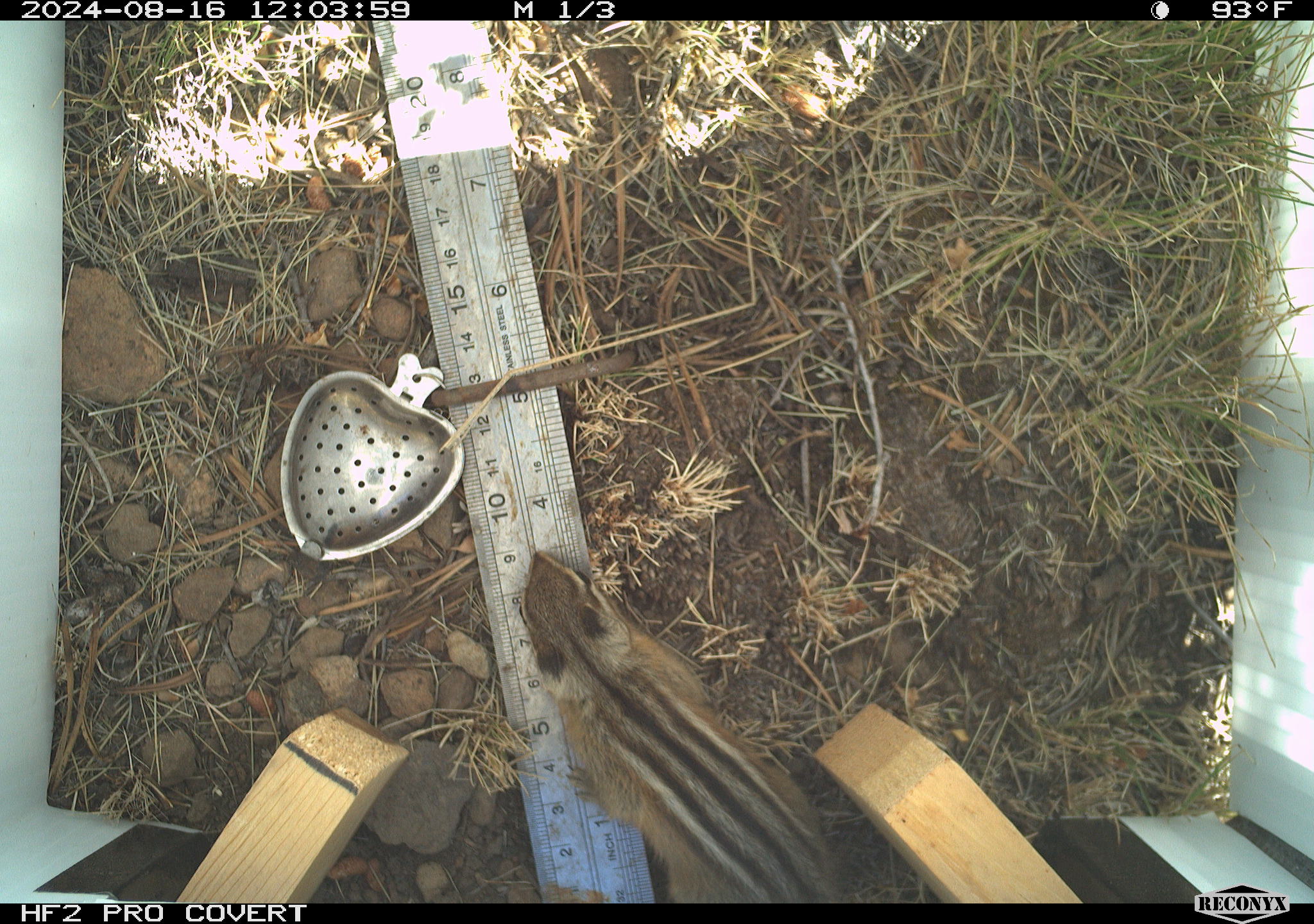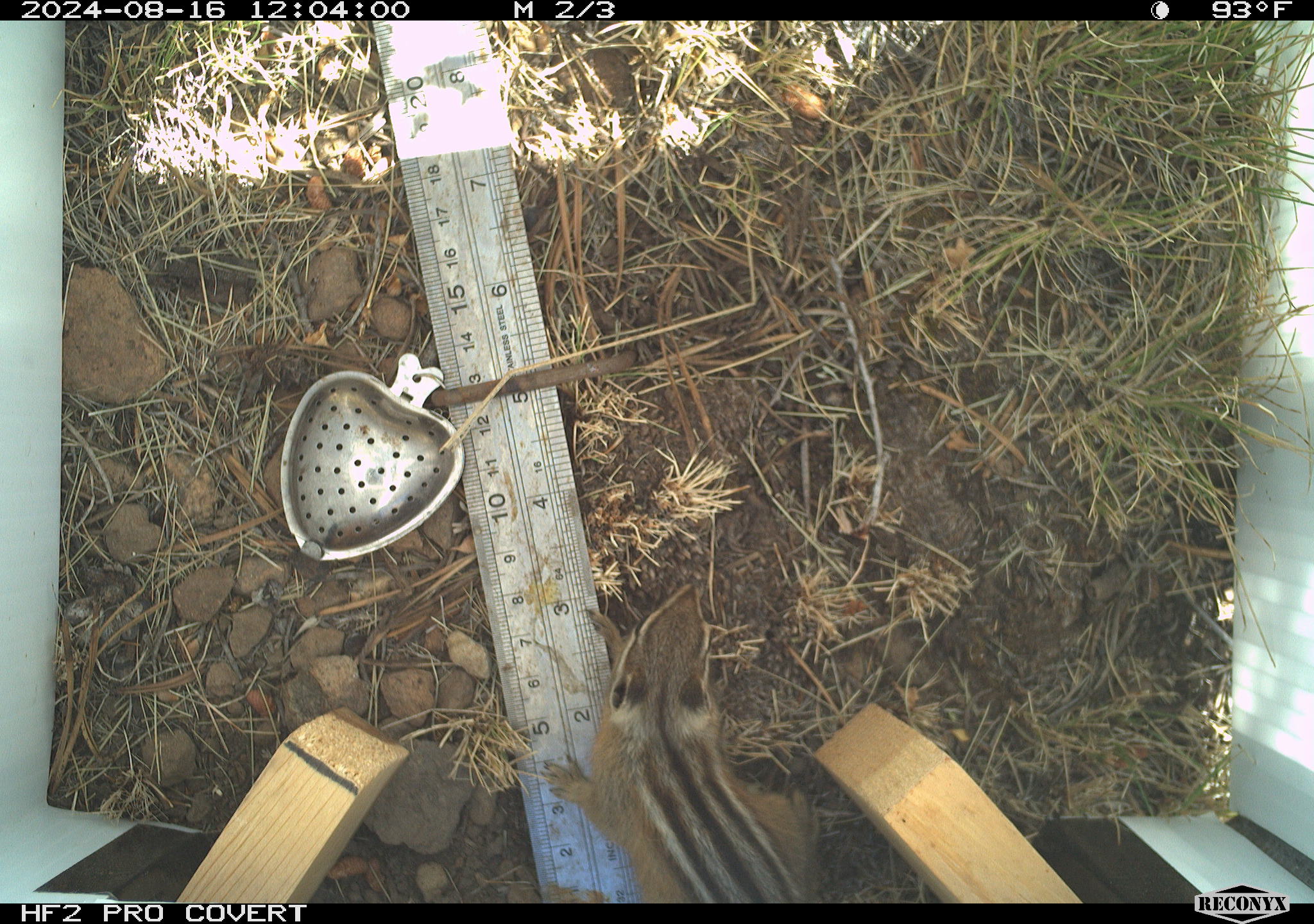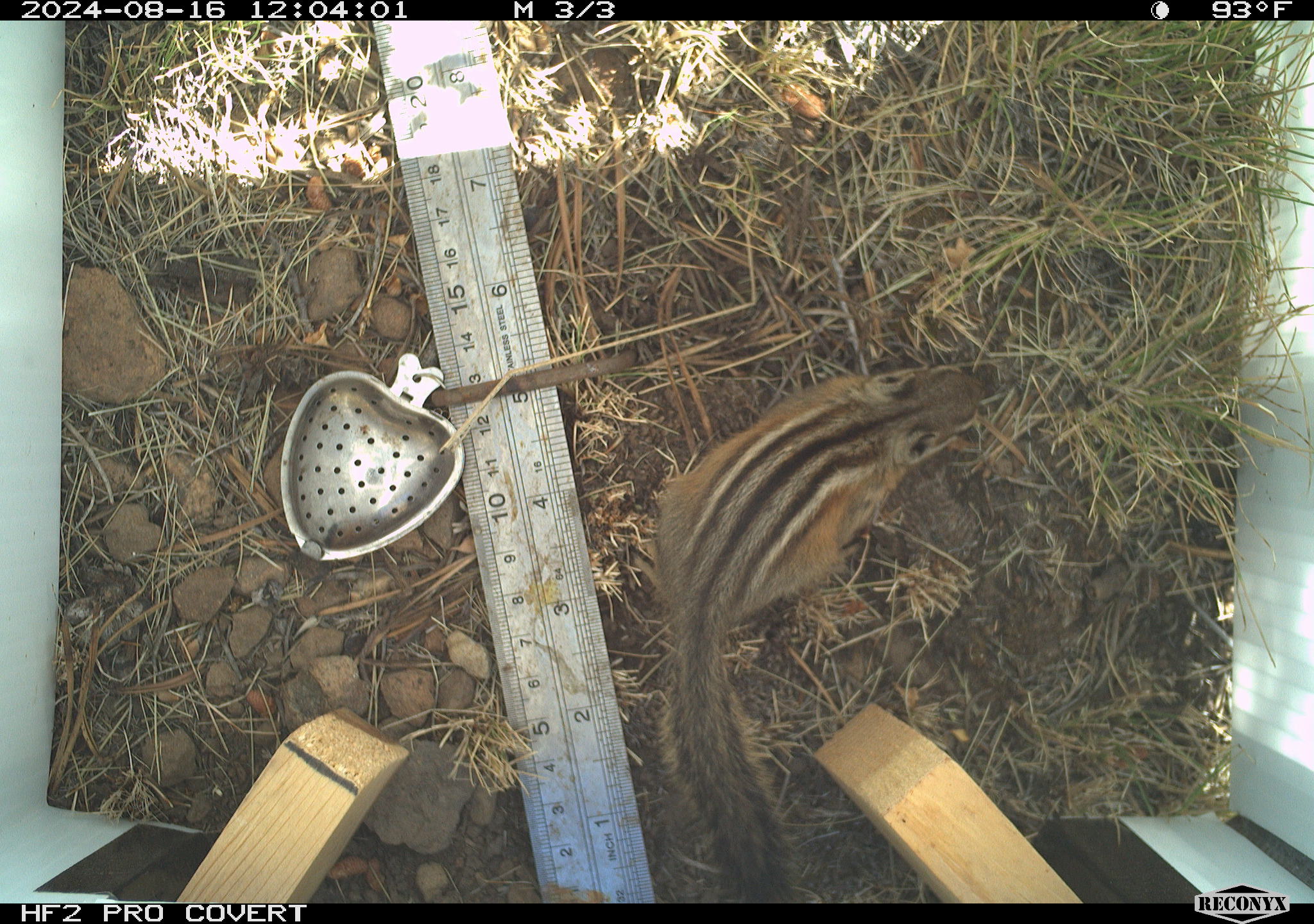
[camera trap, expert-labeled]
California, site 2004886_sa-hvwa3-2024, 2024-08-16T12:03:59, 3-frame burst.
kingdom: Animalia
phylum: Chordata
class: Mammalia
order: Rodentia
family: Sciuridae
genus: Neotamias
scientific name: Neotamias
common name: western chipmunks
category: neotamias species